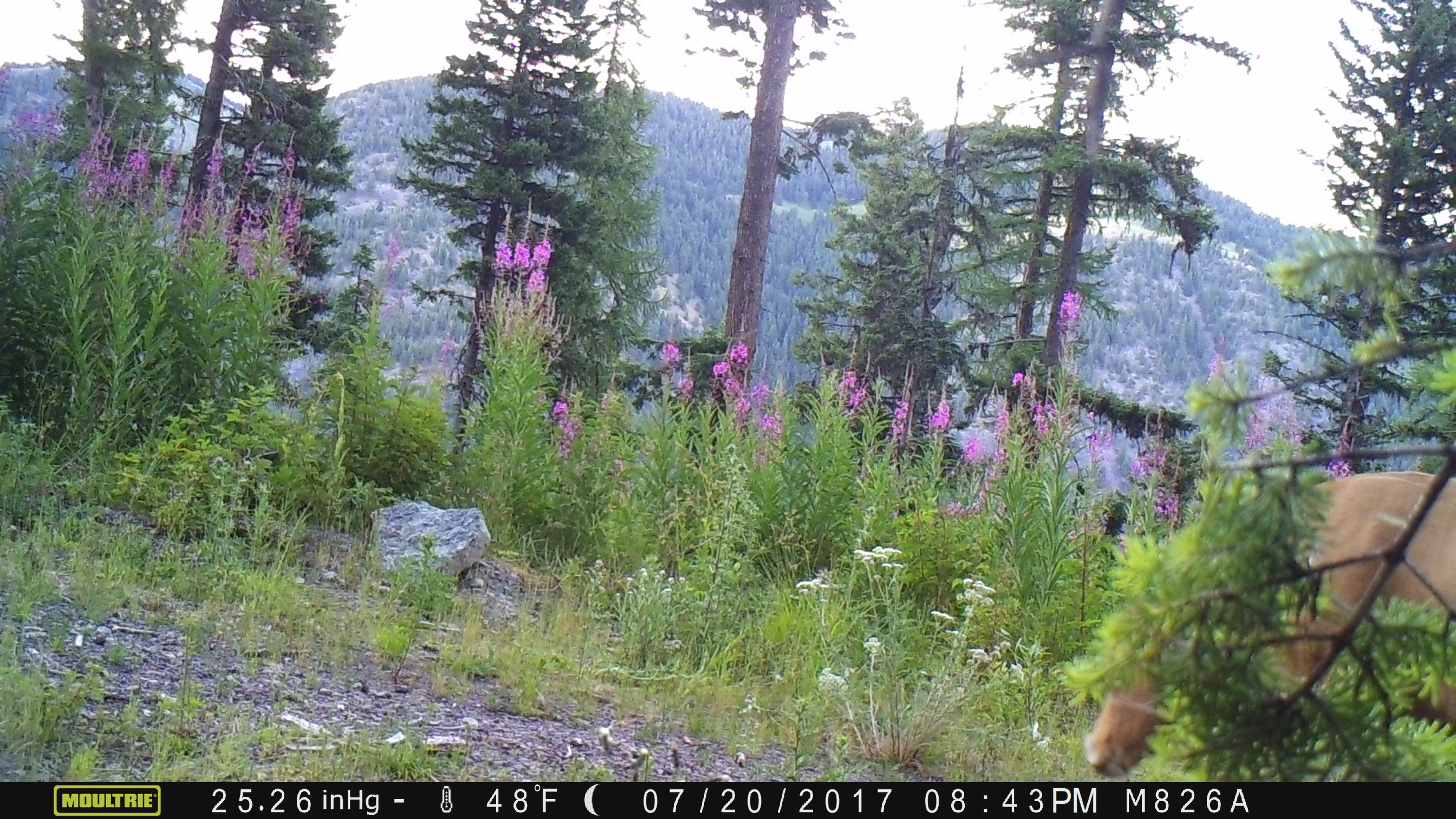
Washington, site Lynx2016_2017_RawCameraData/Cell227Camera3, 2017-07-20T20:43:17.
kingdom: Animalia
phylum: Chordata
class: Mammalia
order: Artiodactyla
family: Bovidae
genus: Bos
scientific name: Bos taurus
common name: domestic cattle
Domestic cattle (Bos taurus). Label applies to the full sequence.